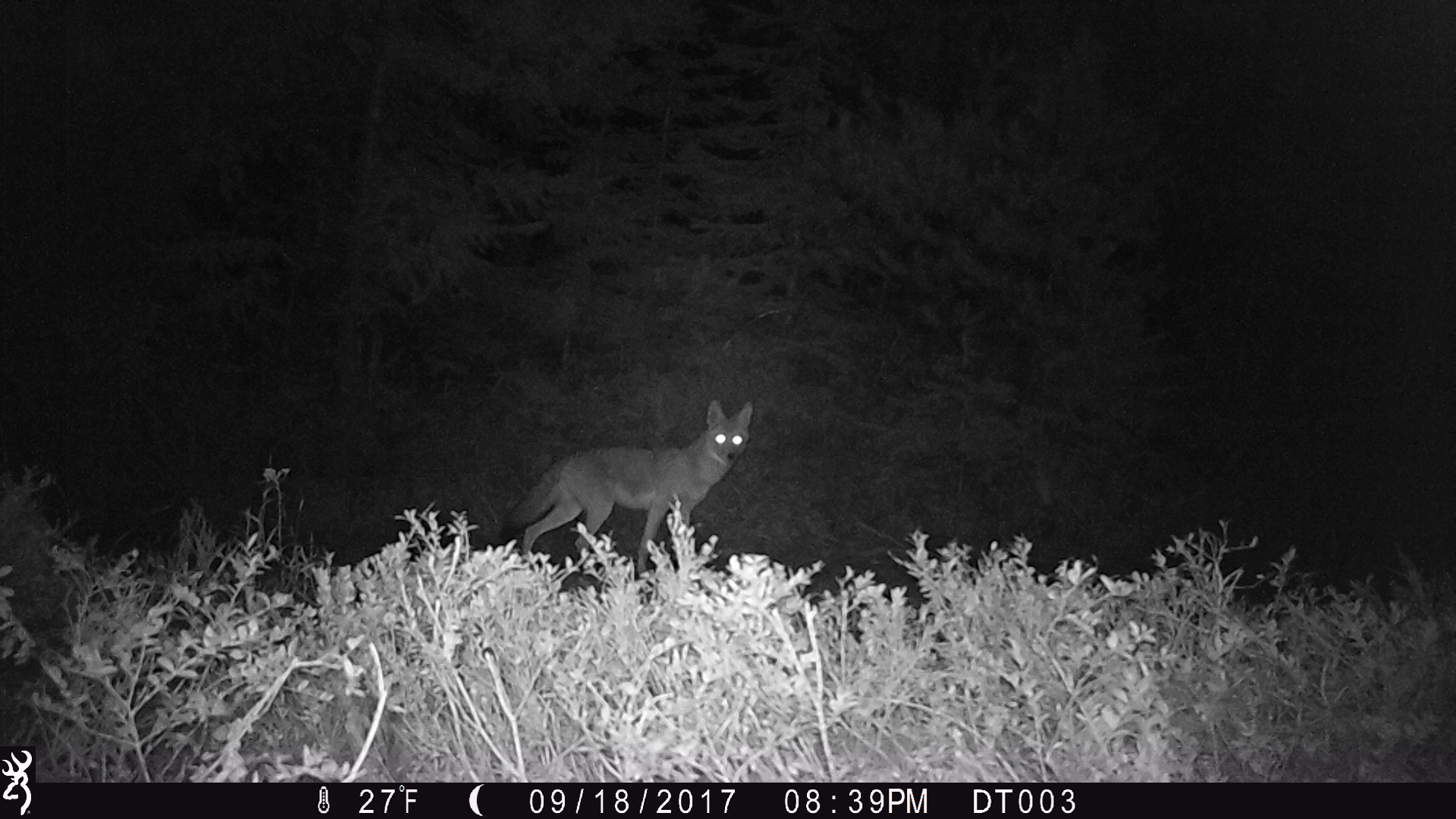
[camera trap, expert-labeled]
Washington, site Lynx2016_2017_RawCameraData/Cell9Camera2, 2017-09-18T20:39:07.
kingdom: Animalia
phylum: Chordata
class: Mammalia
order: Carnivora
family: Canidae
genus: Canis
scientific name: Canis latrans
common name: coyote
Canis latrans (coyote). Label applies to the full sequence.